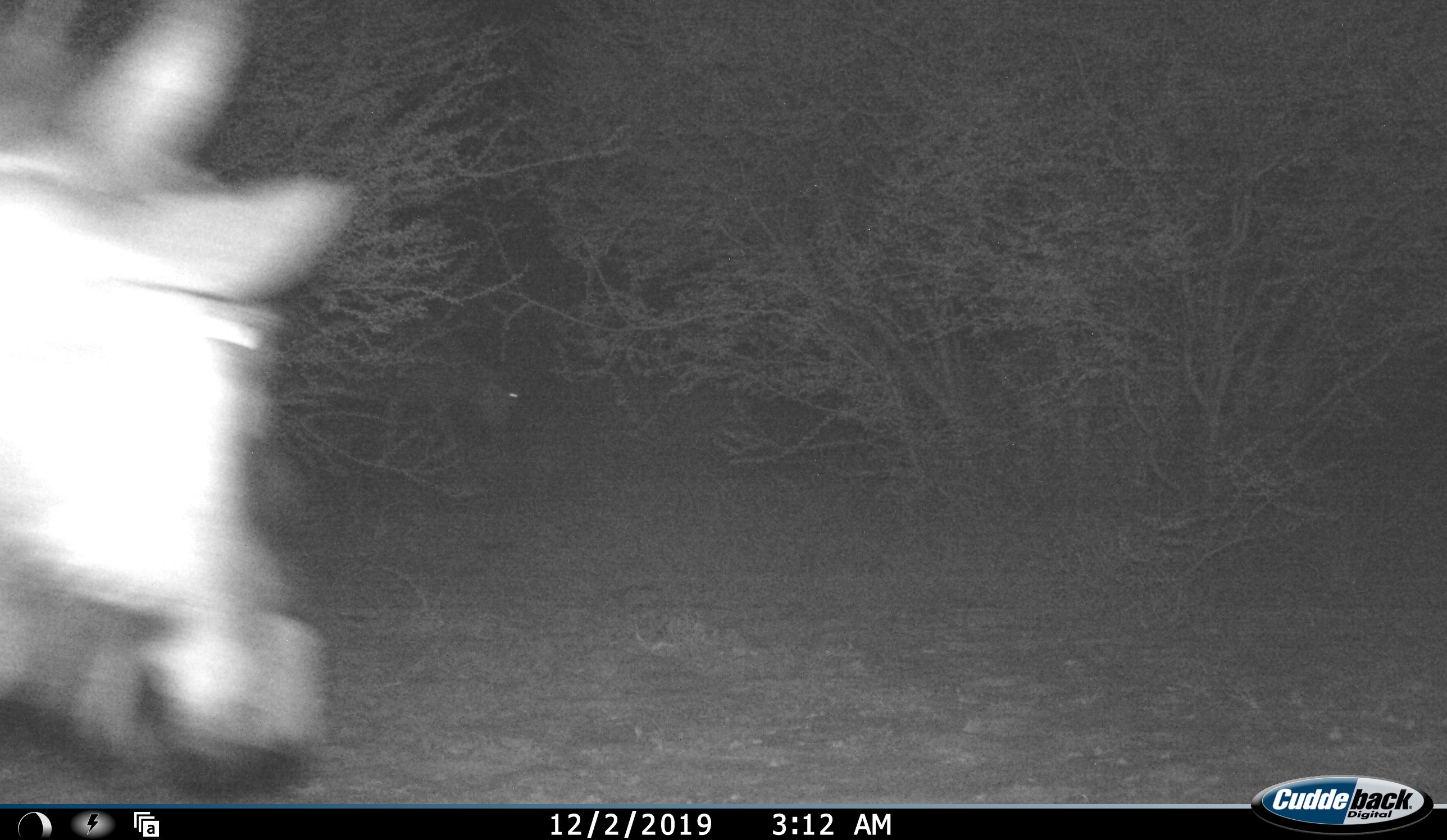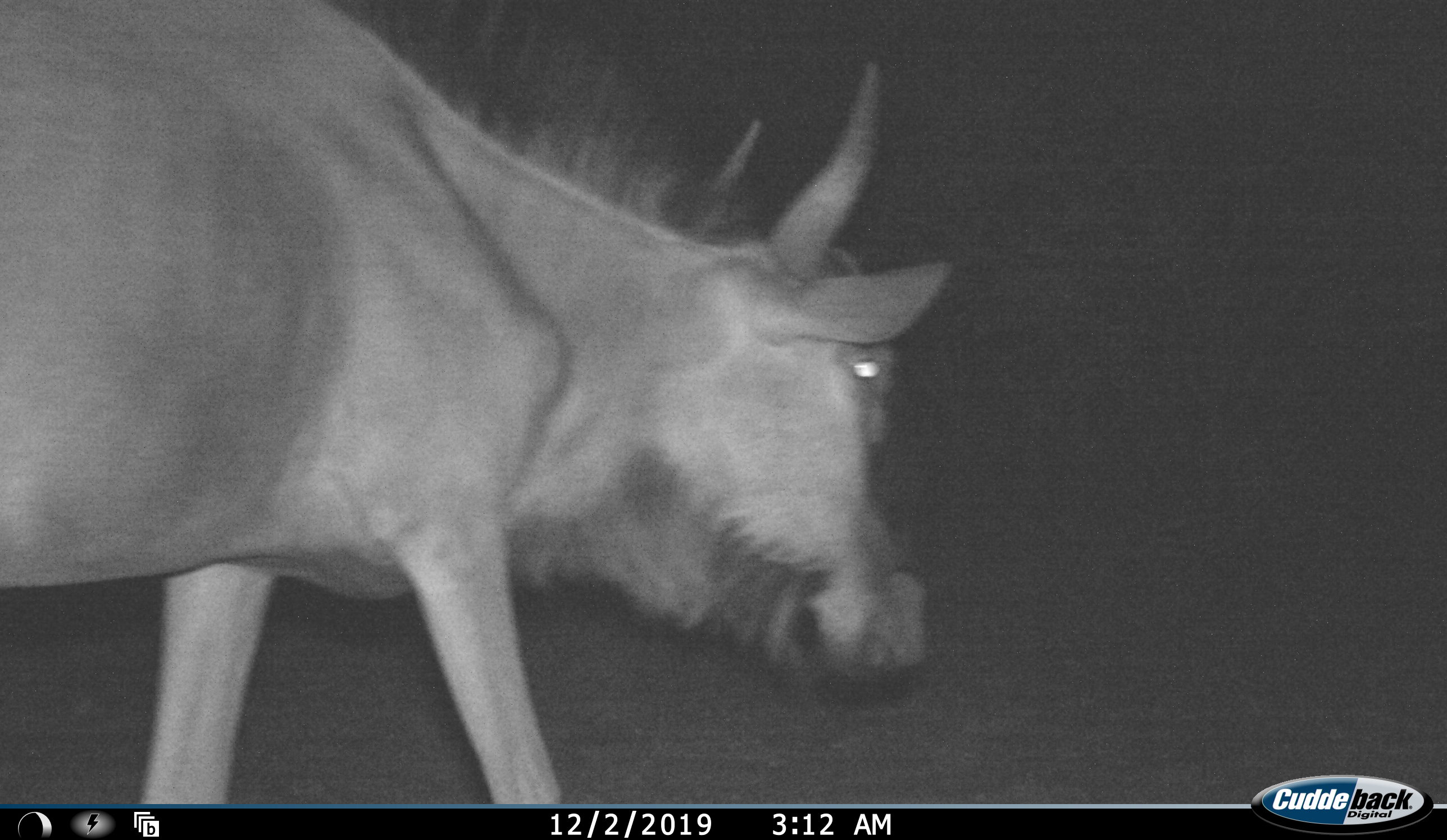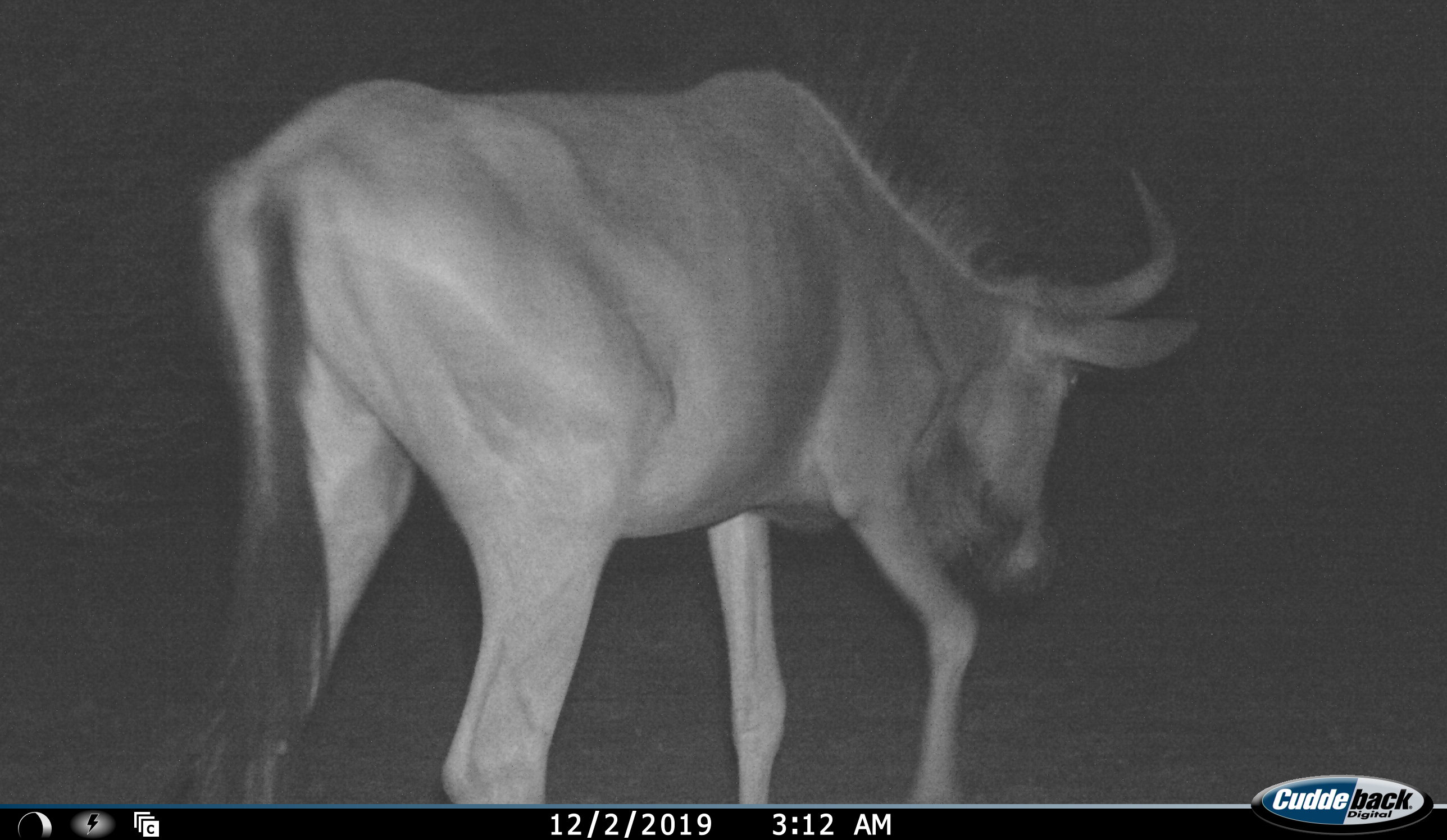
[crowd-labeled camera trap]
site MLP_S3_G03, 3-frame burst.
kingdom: Animalia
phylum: Chordata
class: Mammalia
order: Artiodactyla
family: Bovidae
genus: Connochaetes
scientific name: Connochaetes taurinus taurinus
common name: blue wildebeest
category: wildebeestblue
Wildebeestblue (blue wildebeest) (Connochaetes taurinus taurinus), count 2. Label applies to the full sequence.